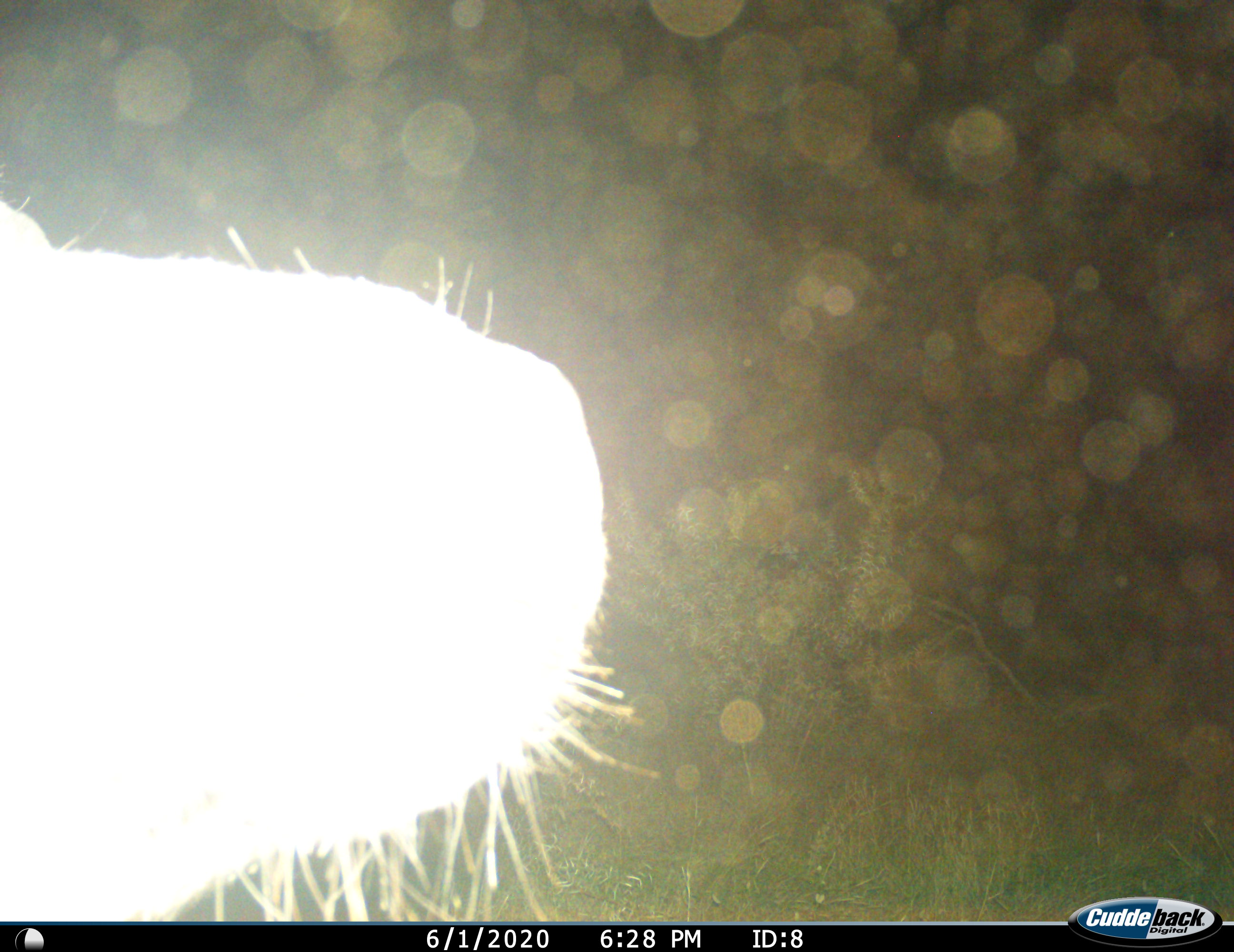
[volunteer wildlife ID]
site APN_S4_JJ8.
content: unidentified animal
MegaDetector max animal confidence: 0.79